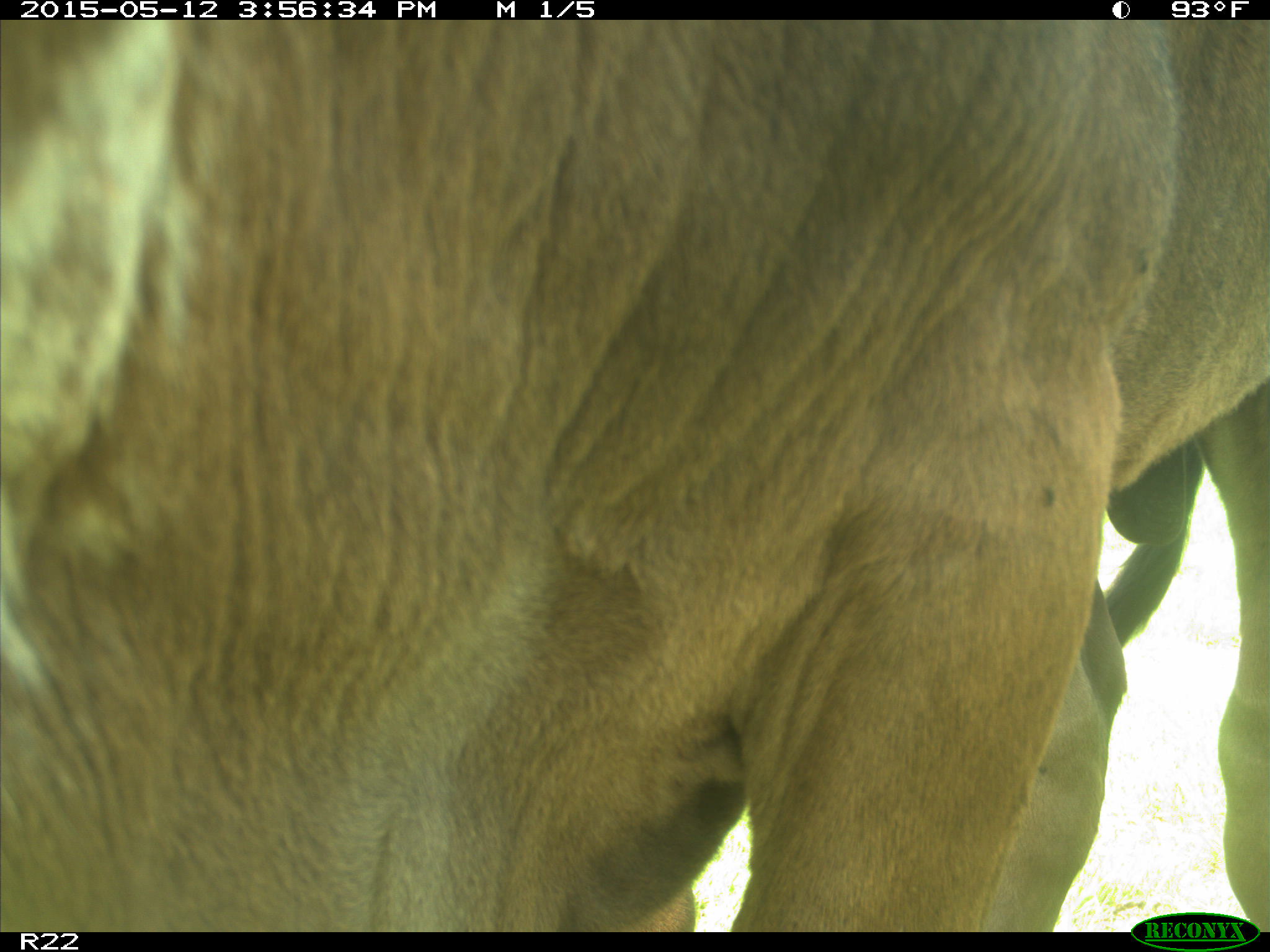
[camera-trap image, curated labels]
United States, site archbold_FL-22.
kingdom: Animalia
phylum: Chordata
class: Mammalia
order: Artiodactyla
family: Bovidae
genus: Bos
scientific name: Bos taurus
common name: domestic cow